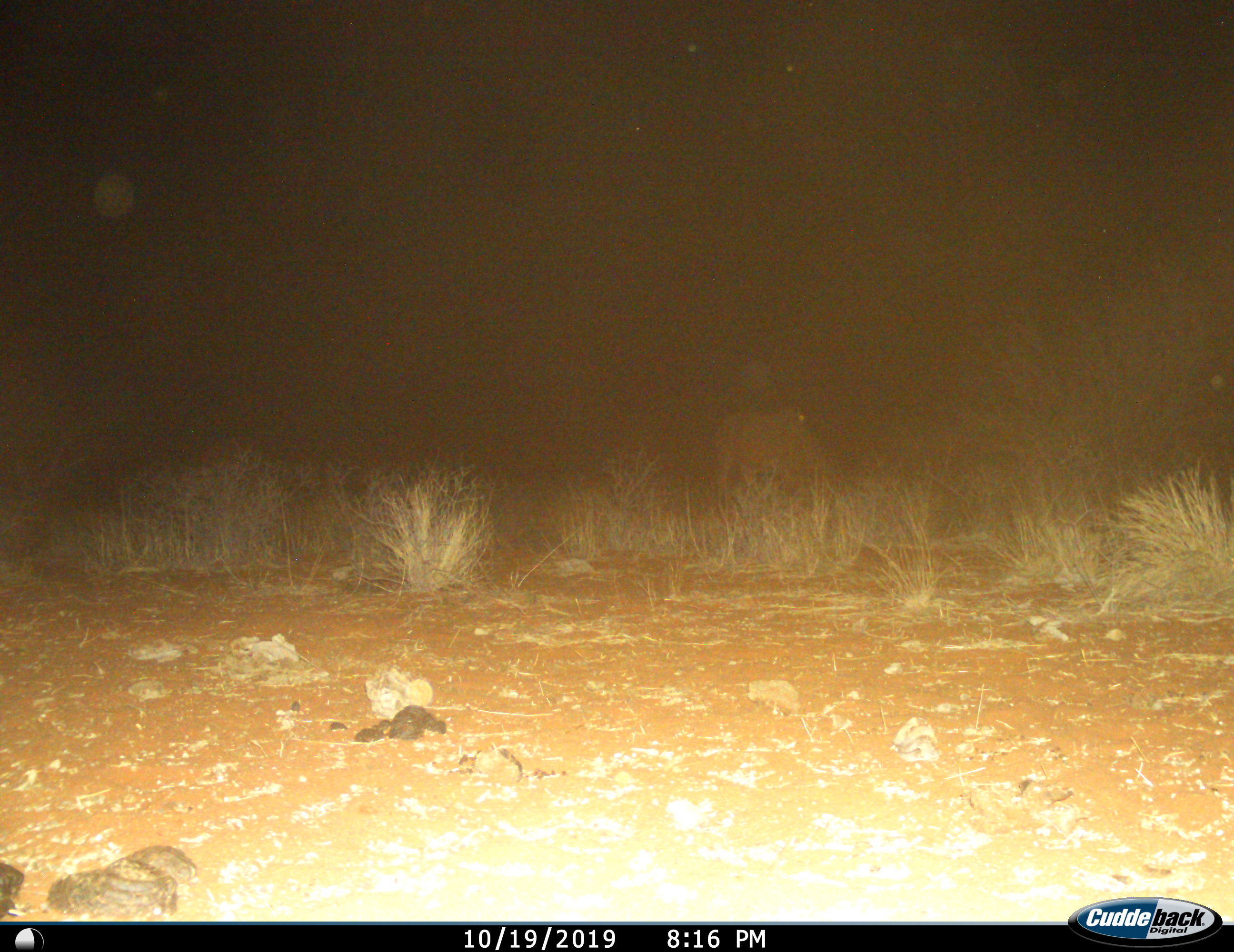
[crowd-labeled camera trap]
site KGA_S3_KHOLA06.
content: unidentified animal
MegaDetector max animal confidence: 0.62